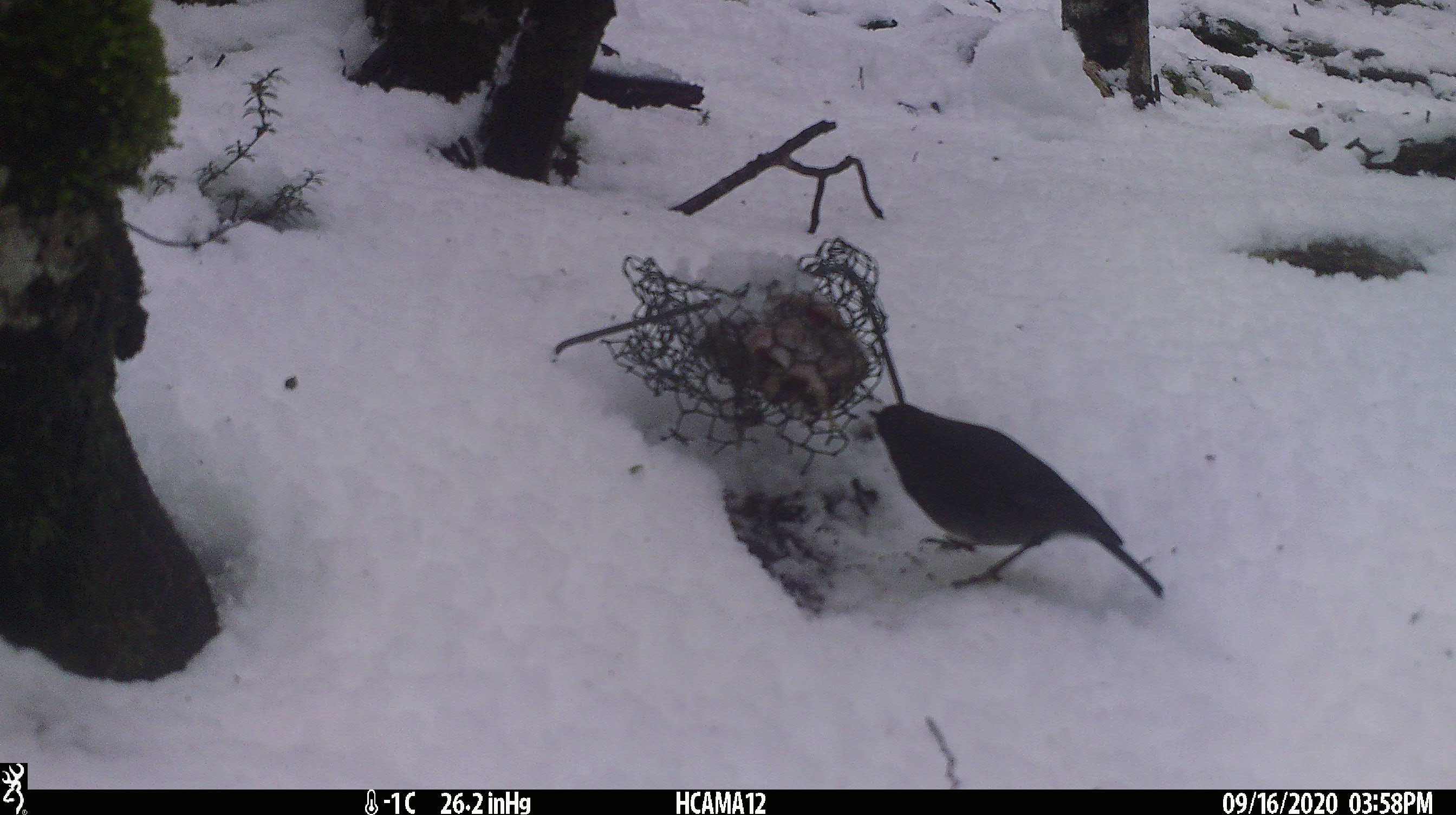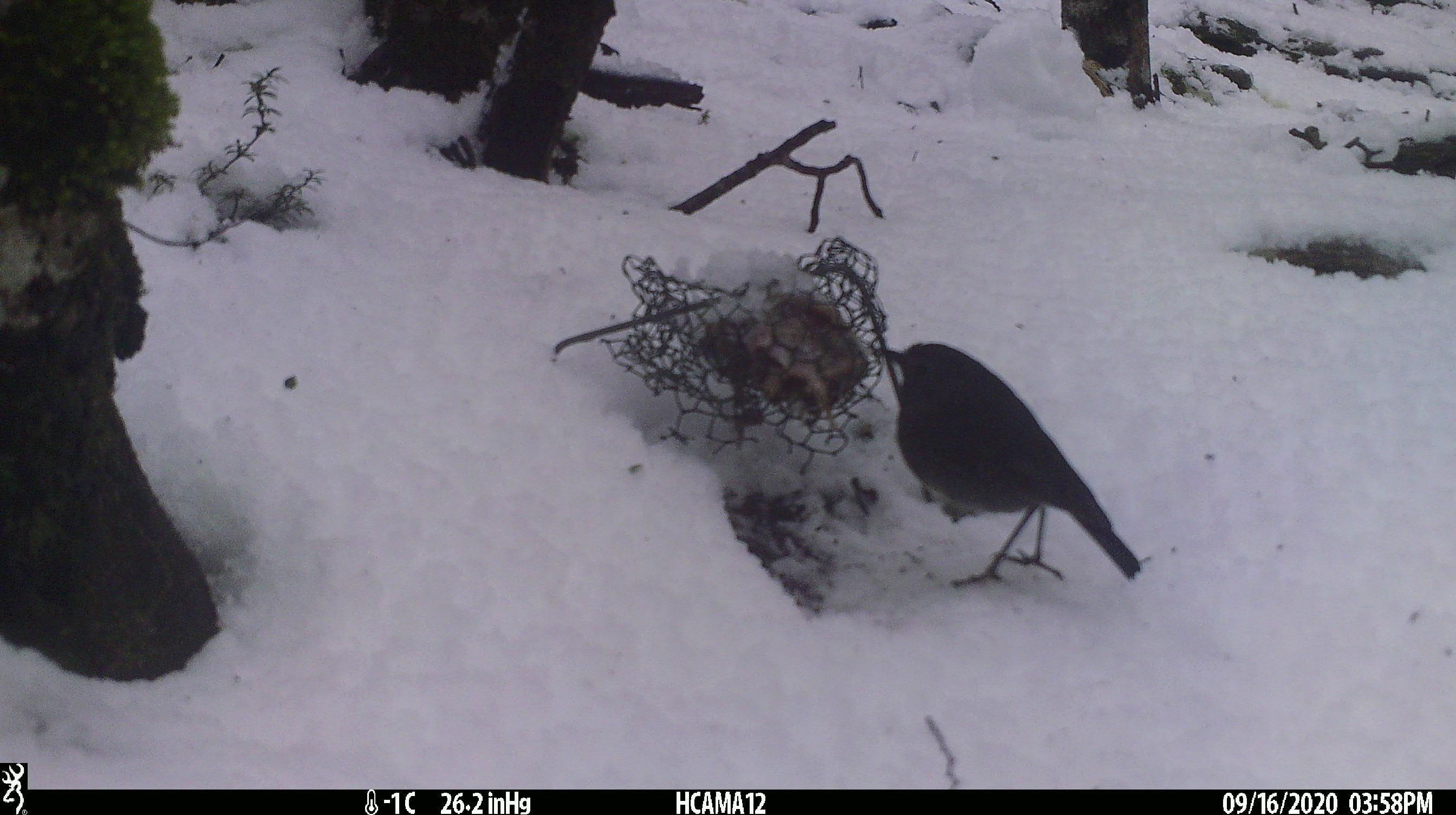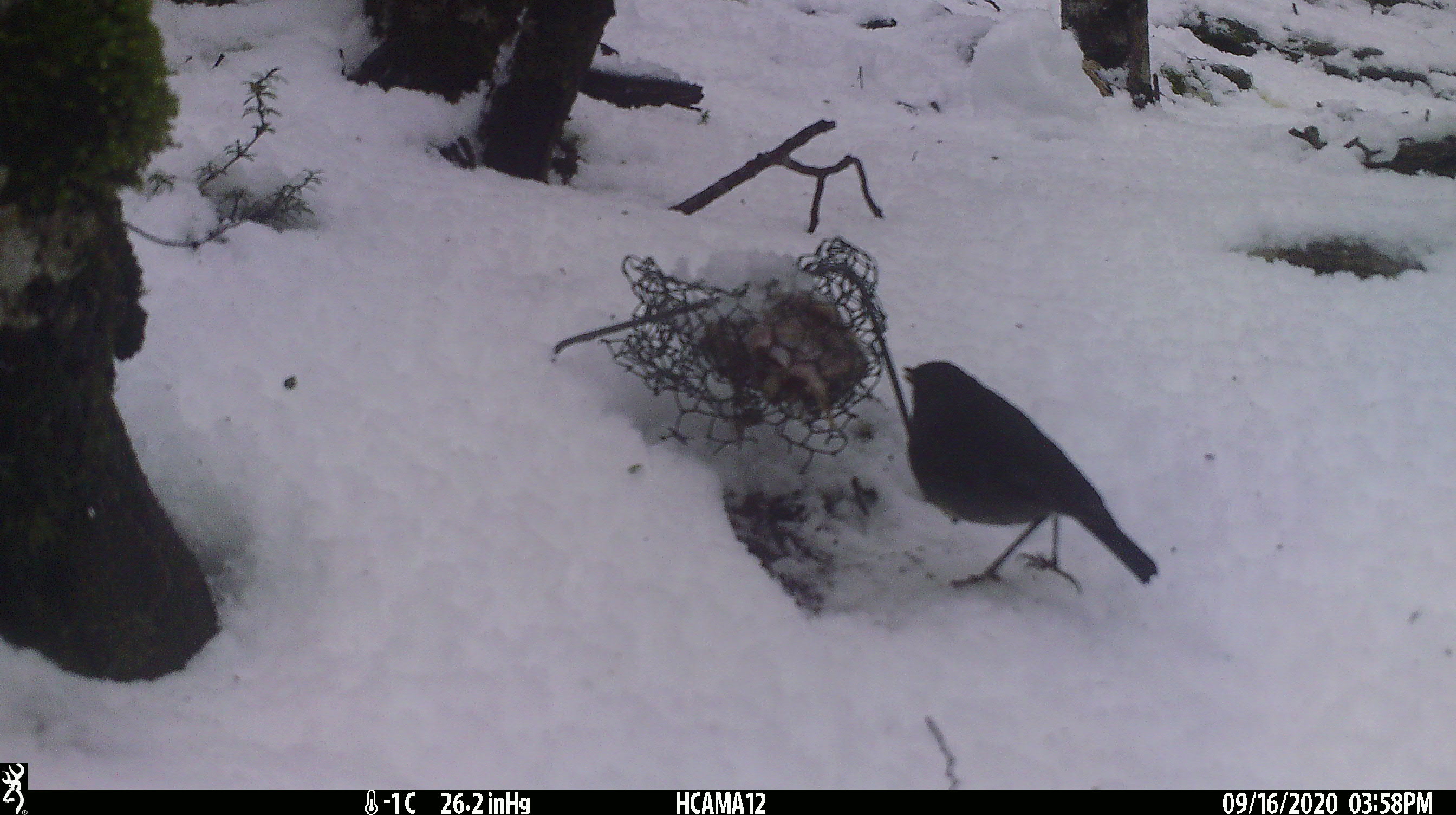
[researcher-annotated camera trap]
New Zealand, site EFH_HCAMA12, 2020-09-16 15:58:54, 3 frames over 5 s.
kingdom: Animalia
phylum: Chordata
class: Aves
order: Passeriformes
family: Petroicidae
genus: Petroica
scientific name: Petroica australis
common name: new zealand robin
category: robin